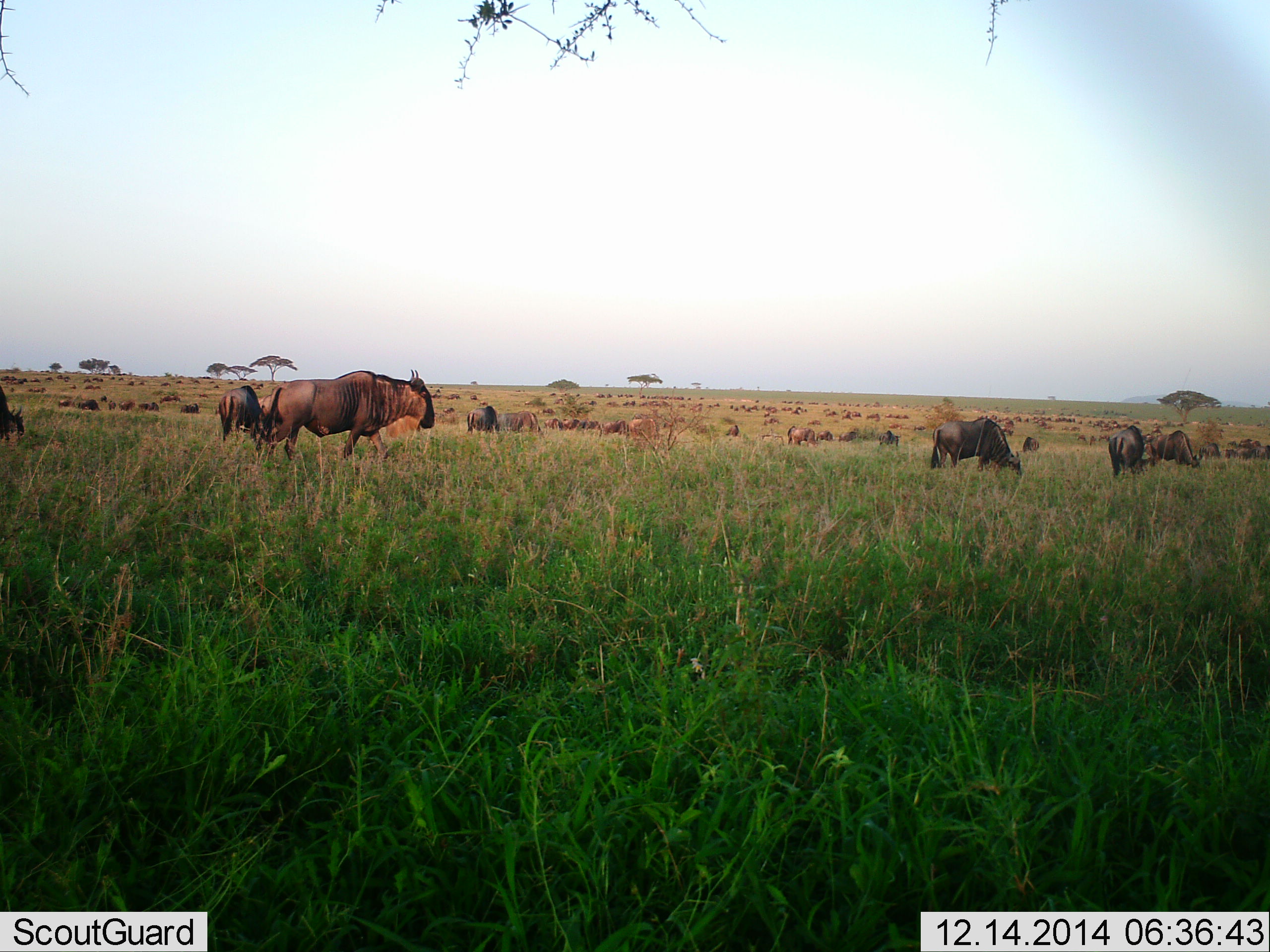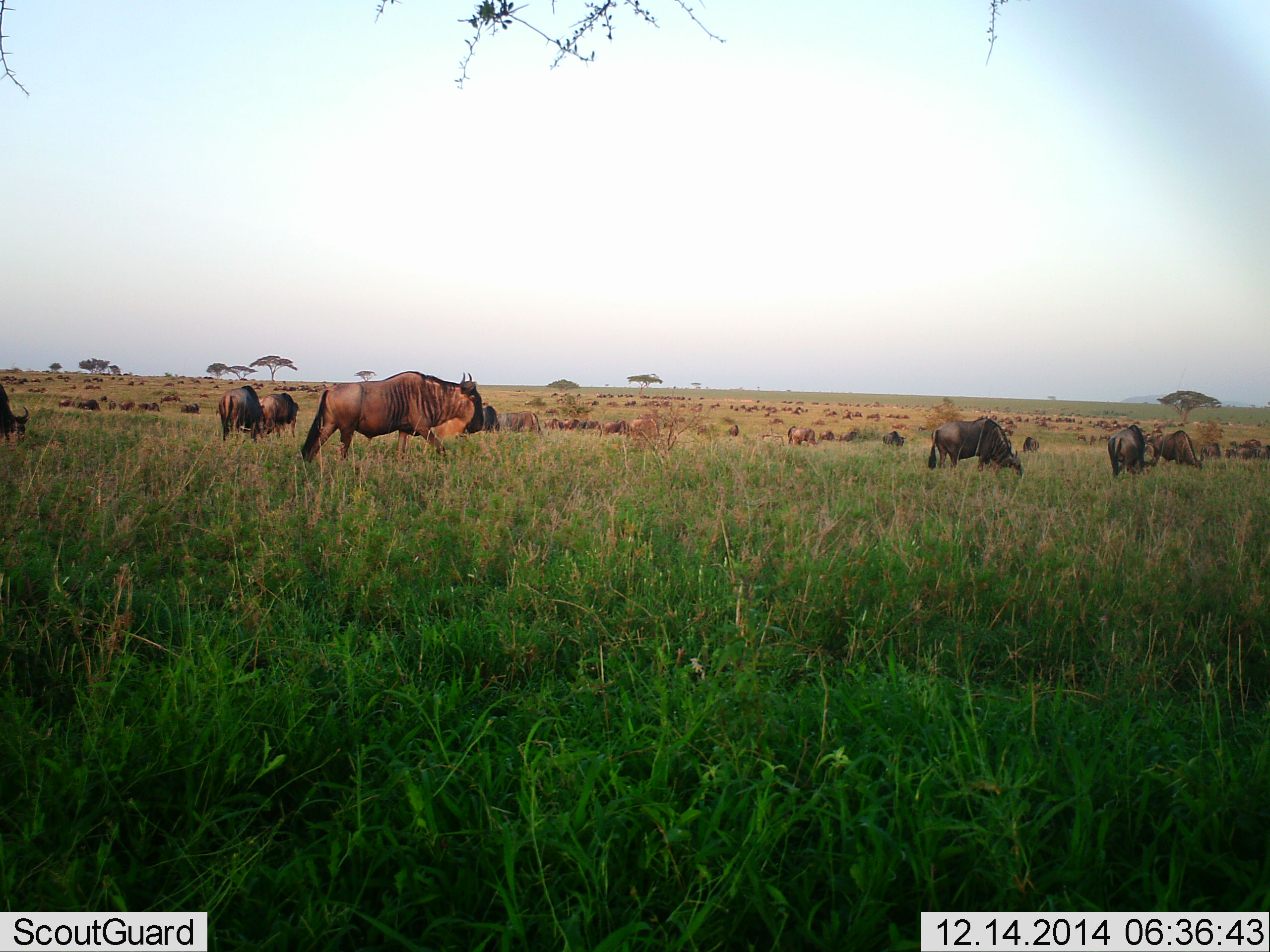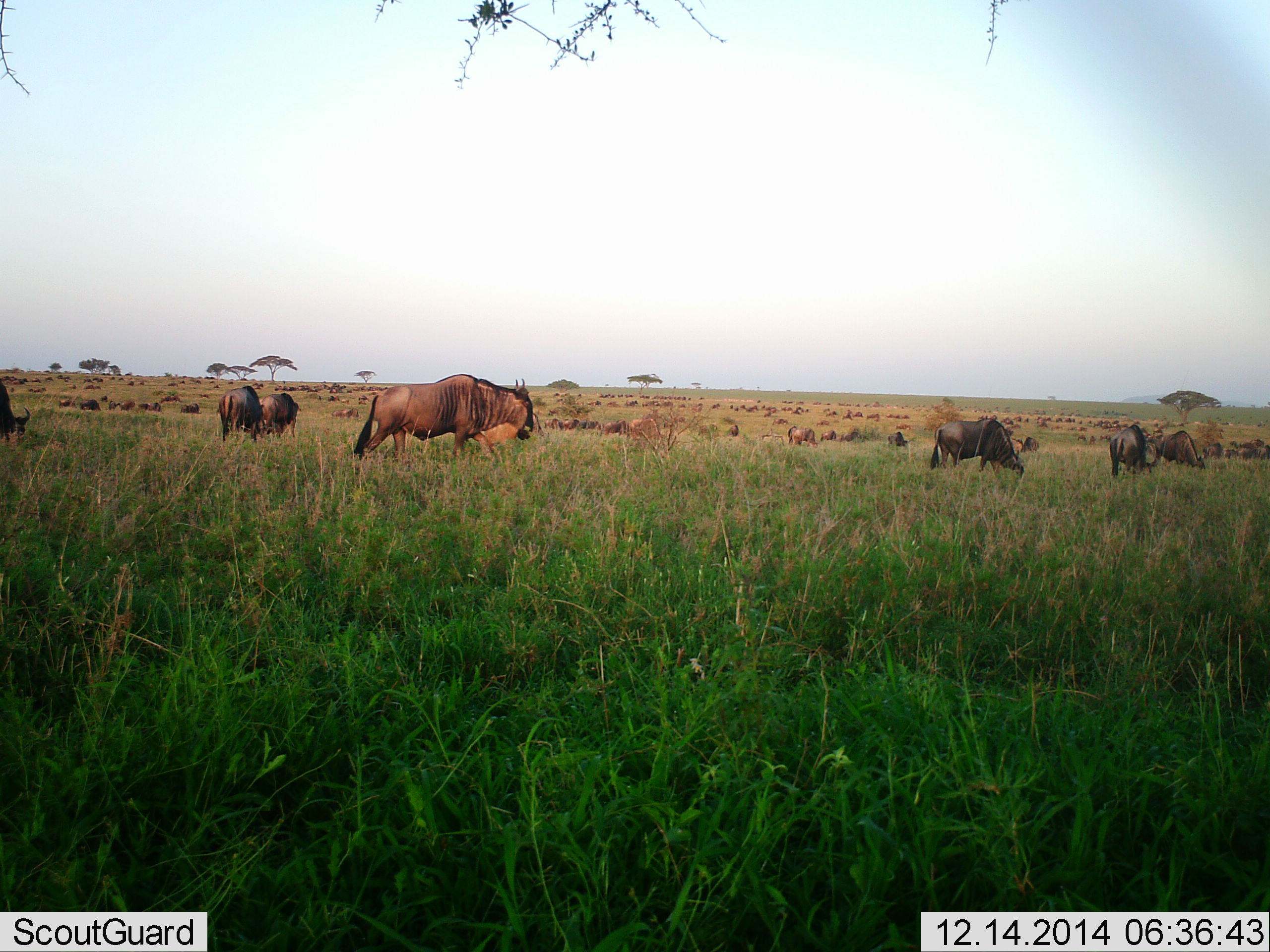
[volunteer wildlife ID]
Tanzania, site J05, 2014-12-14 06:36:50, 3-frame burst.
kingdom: Animalia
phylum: Chordata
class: Mammalia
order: Artiodactyla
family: Bovidae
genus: Connochaetes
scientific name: Connochaetes taurinus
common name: blue wildebeest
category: wildebeest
Wildebeest (blue wildebeest) (Connochaetes taurinus), count 51+. Behavior (volunteer vote fractions): standing 50%, resting 0%, moving 70%, interacting 10%. Young present (vote fraction): 0%. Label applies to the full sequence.